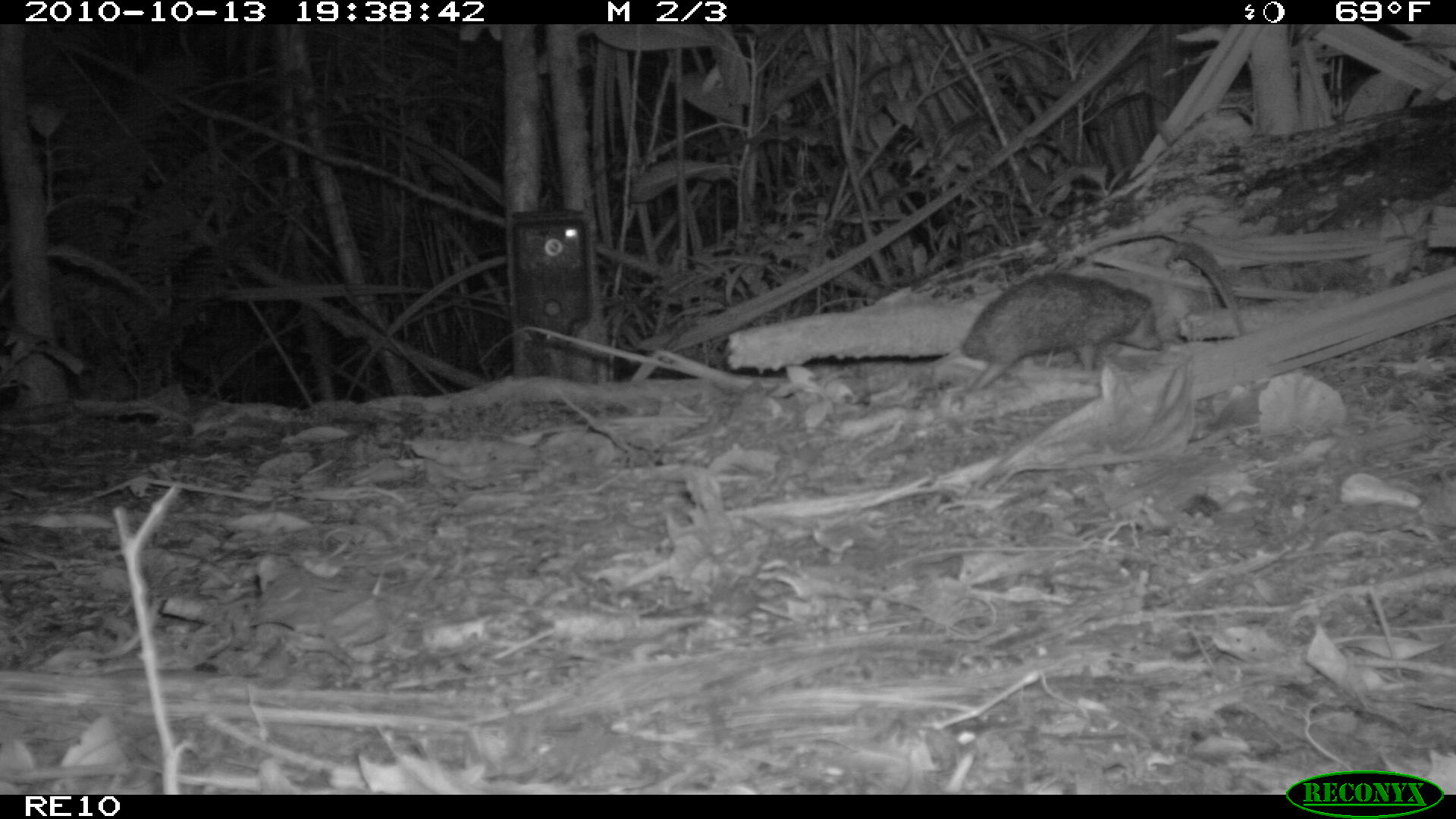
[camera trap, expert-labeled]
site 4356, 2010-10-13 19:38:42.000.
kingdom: Animalia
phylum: Chordata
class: Mammalia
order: Afrosoricida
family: Tenrecidae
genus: Setifer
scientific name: Setifer setosus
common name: greater hedgehog tenrec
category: setifer sp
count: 1